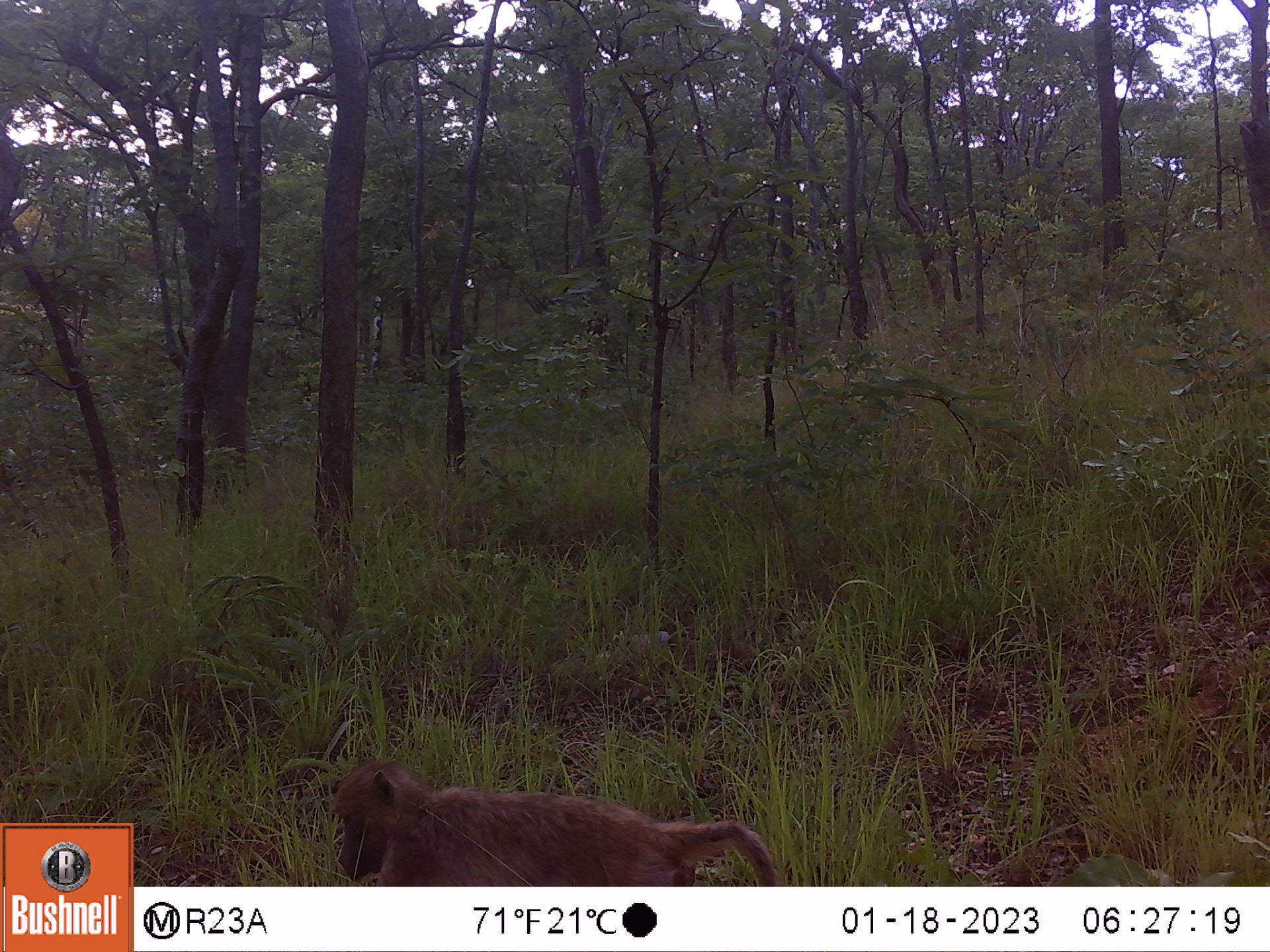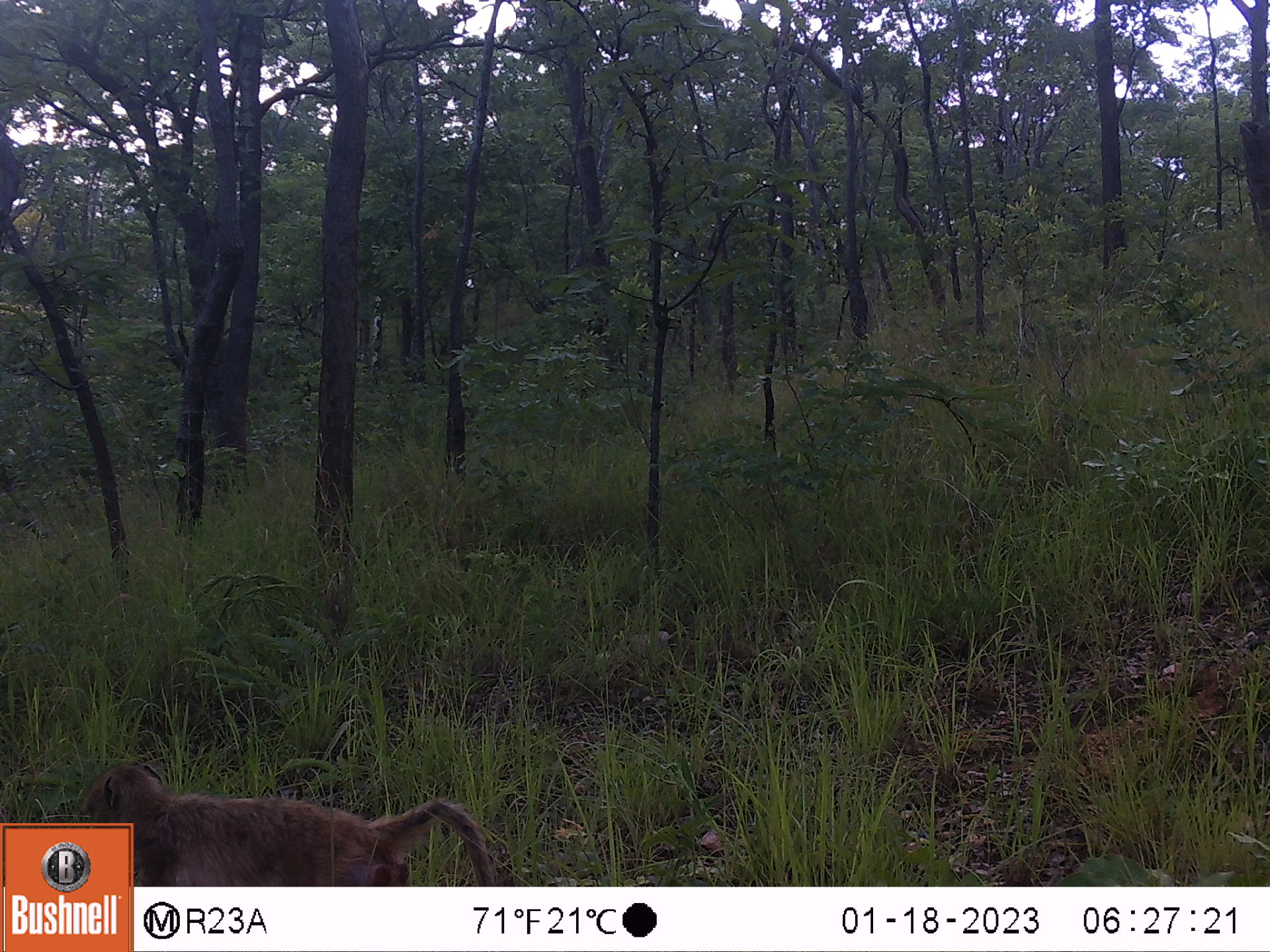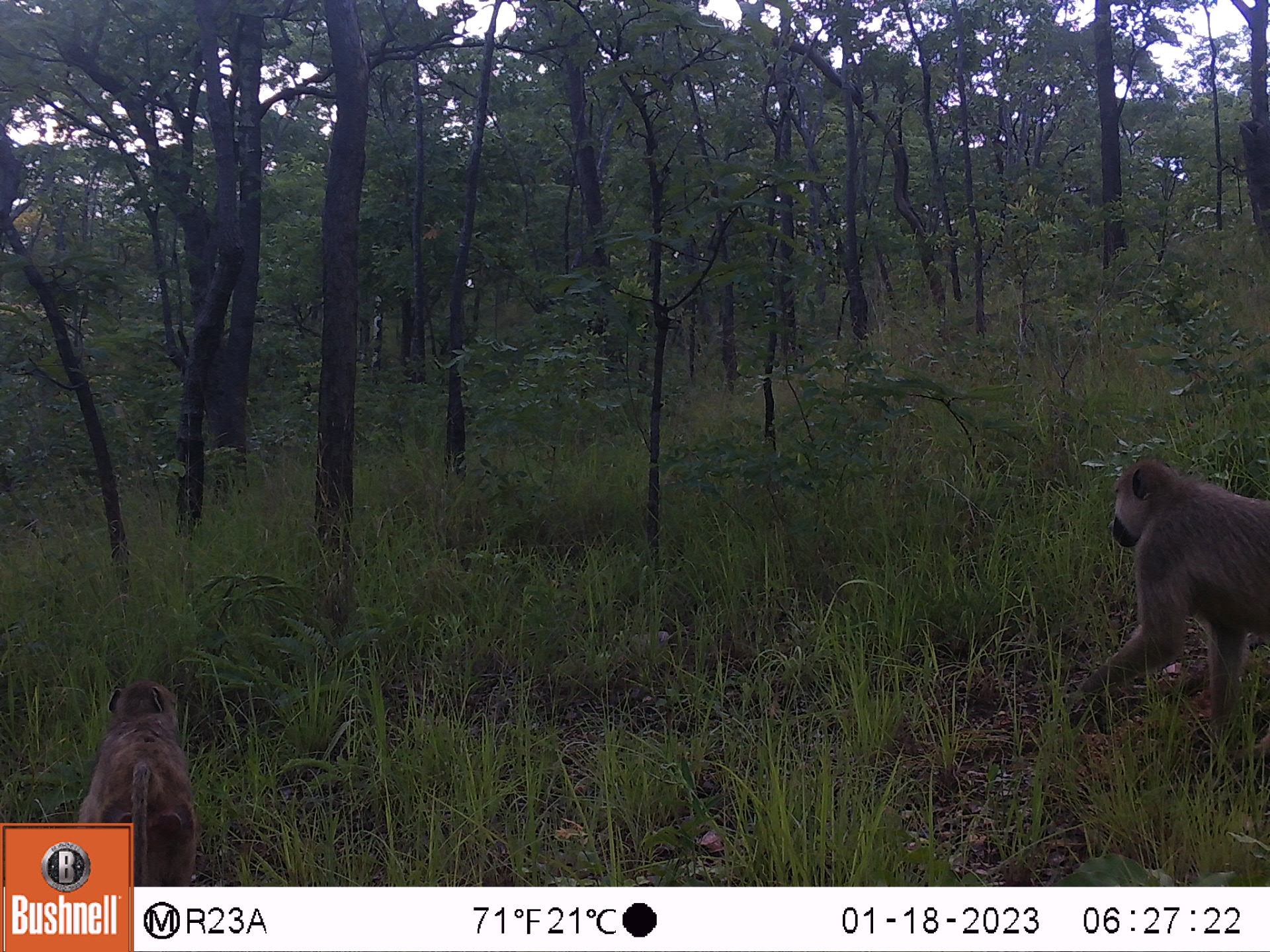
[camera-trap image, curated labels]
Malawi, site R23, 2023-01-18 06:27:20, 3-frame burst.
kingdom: Animalia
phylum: Chordata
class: Mammalia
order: Primates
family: Cercopithecidae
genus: Papio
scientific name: Papio cynocephalus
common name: yellow baboon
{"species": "yellow baboon (Papio cynocephalus)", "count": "1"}